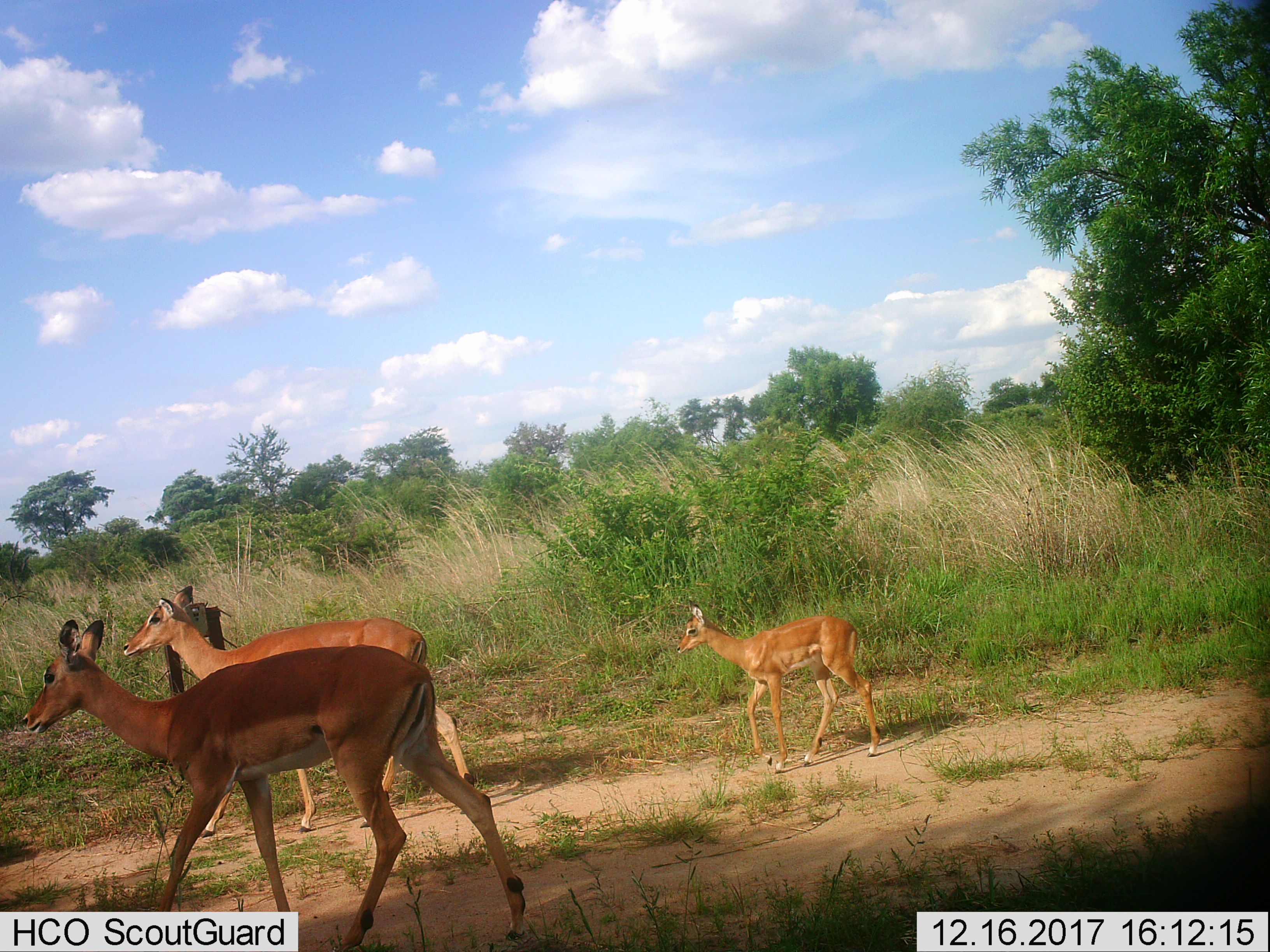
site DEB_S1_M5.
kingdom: Animalia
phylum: Chordata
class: Mammalia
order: Artiodactyla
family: Bovidae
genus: Aepyceros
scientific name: Aepyceros melampus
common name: impala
Impala (Aepyceros melampus), count 3. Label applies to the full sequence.